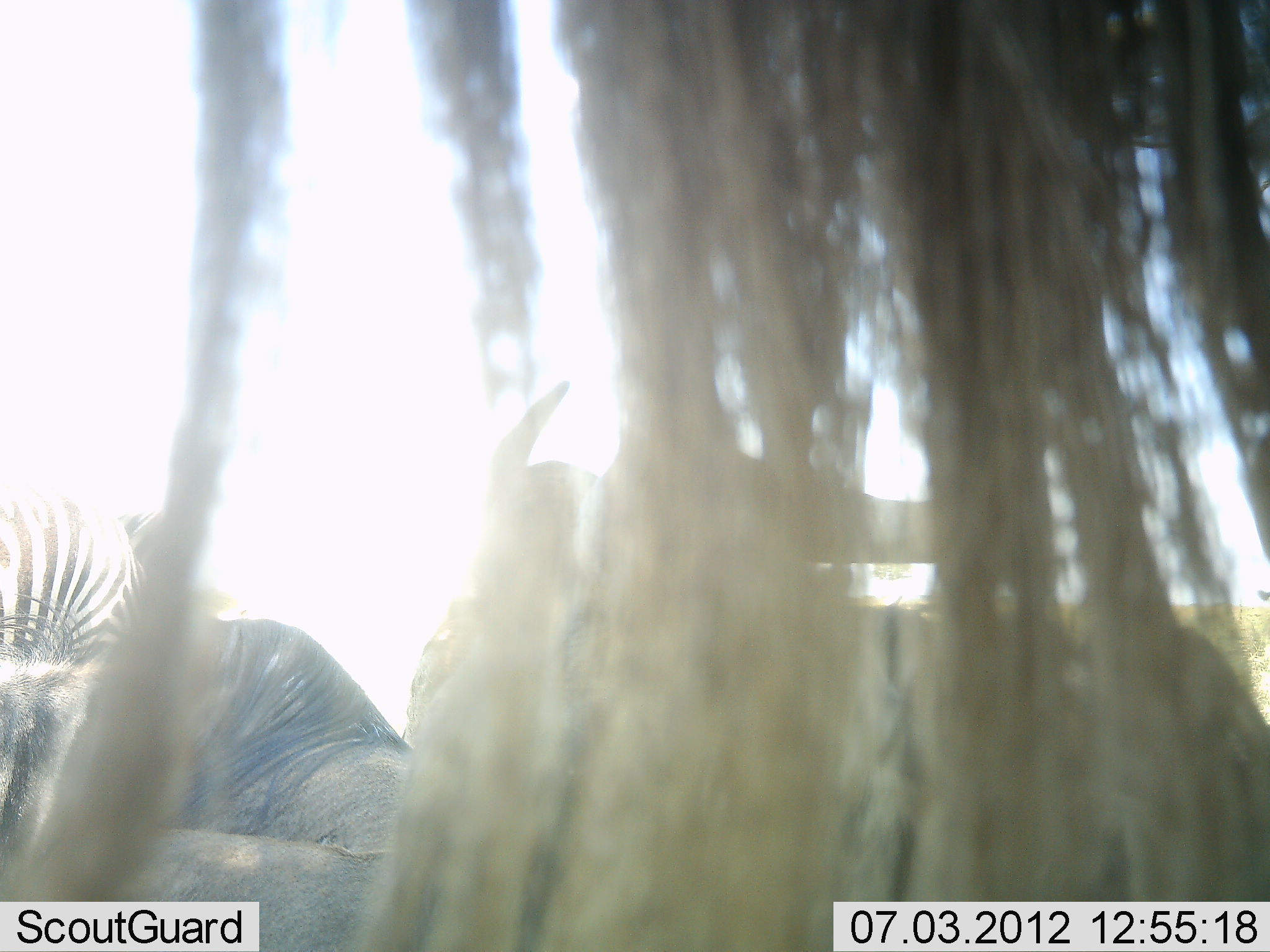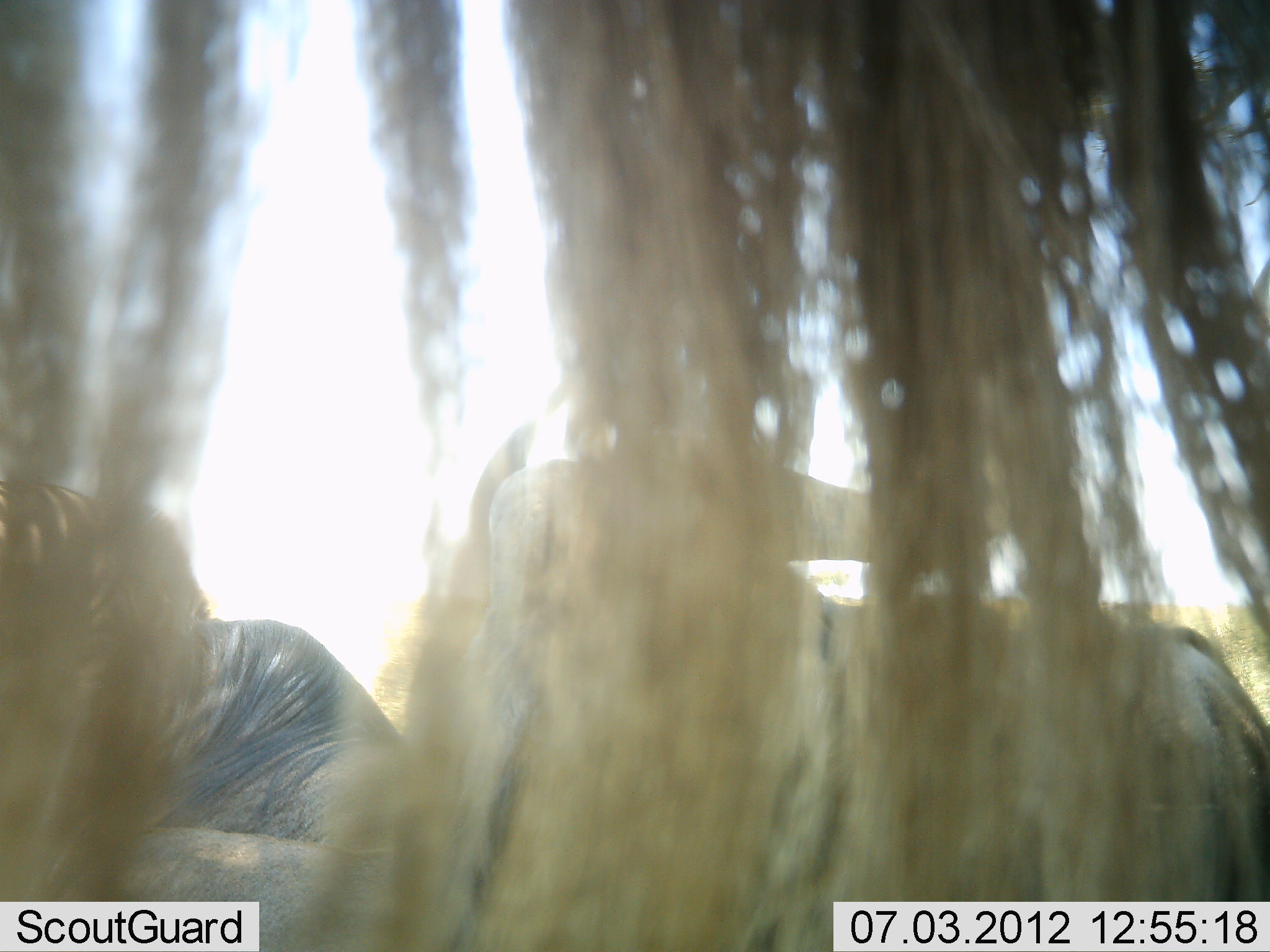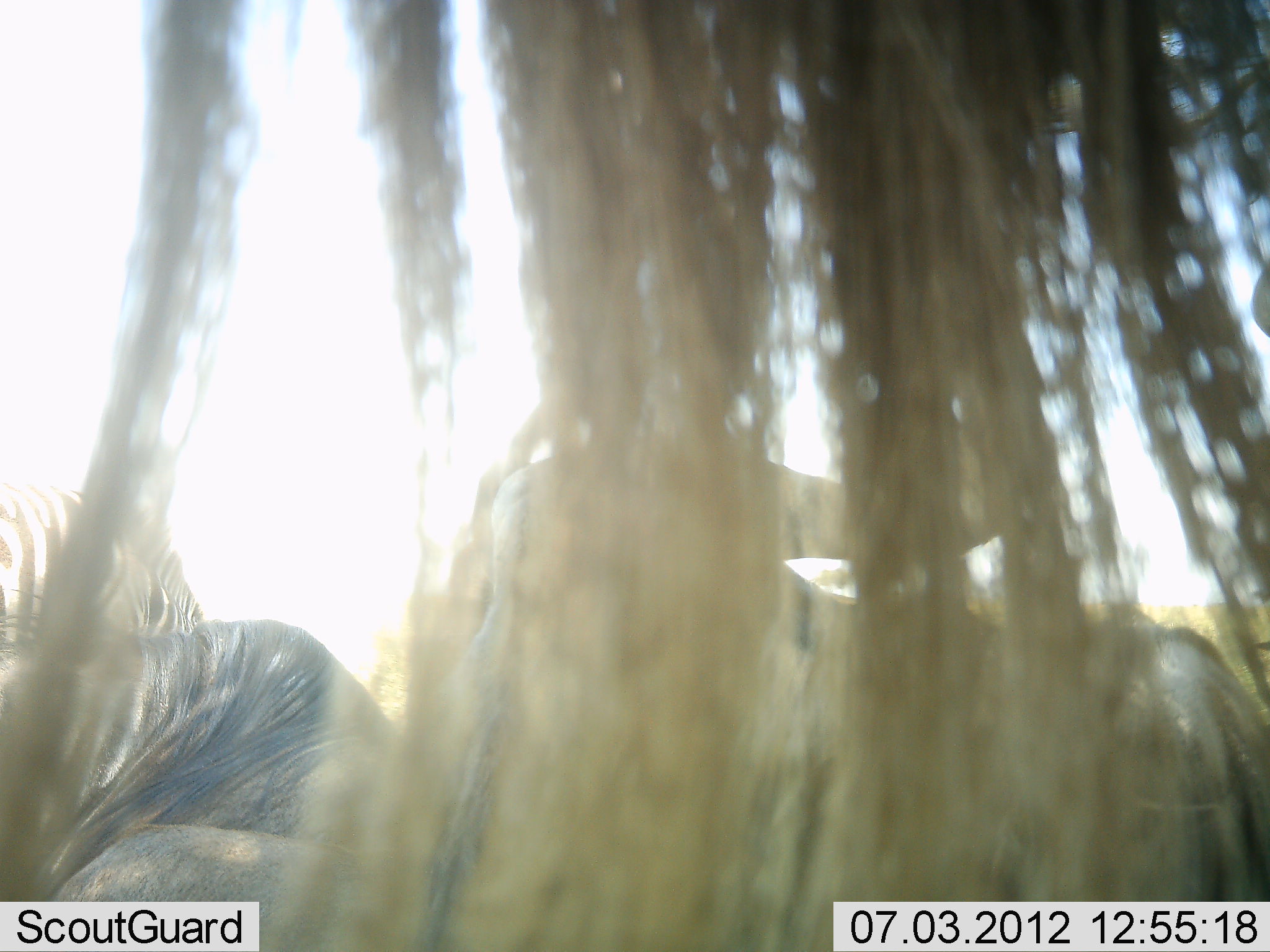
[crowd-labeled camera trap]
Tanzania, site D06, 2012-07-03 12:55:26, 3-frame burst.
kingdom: Animalia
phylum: Chordata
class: Mammalia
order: Artiodactyla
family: Bovidae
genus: Connochaetes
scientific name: Connochaetes taurinus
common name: blue wildebeest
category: wildebeest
Wildebeest (blue wildebeest) (Connochaetes taurinus), count 3. Behavior (volunteer vote fractions): standing 65%, resting 100%, moving 0%, interacting 0%. Young present (vote fraction): 0%. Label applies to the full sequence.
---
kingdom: Animalia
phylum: Chordata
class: Mammalia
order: Perissodactyla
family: Equidae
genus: Equus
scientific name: Equus quagga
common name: plains zebra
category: zebra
Zebra (plains zebra) (Equus quagga), count 1. Behavior (volunteer vote fractions): standing 100%, resting 0%, moving 0%, interacting 0%. Young present (vote fraction): 0%. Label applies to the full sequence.